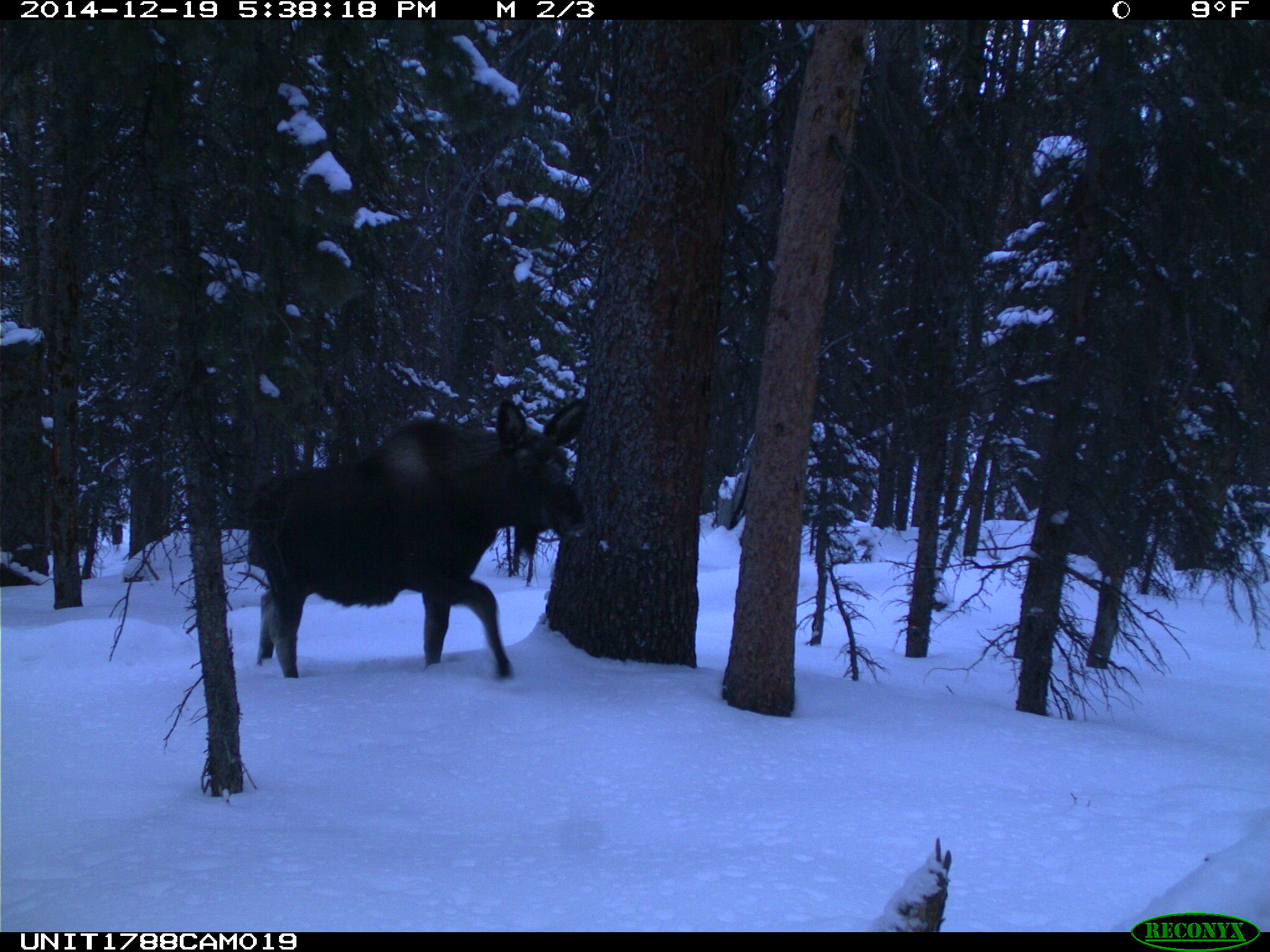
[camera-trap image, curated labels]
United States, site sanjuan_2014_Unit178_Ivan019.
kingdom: Animalia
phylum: Chordata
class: Mammalia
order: Artiodactyla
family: Cervidae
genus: Alces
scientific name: Alces alces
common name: moose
Alces alces (moose).